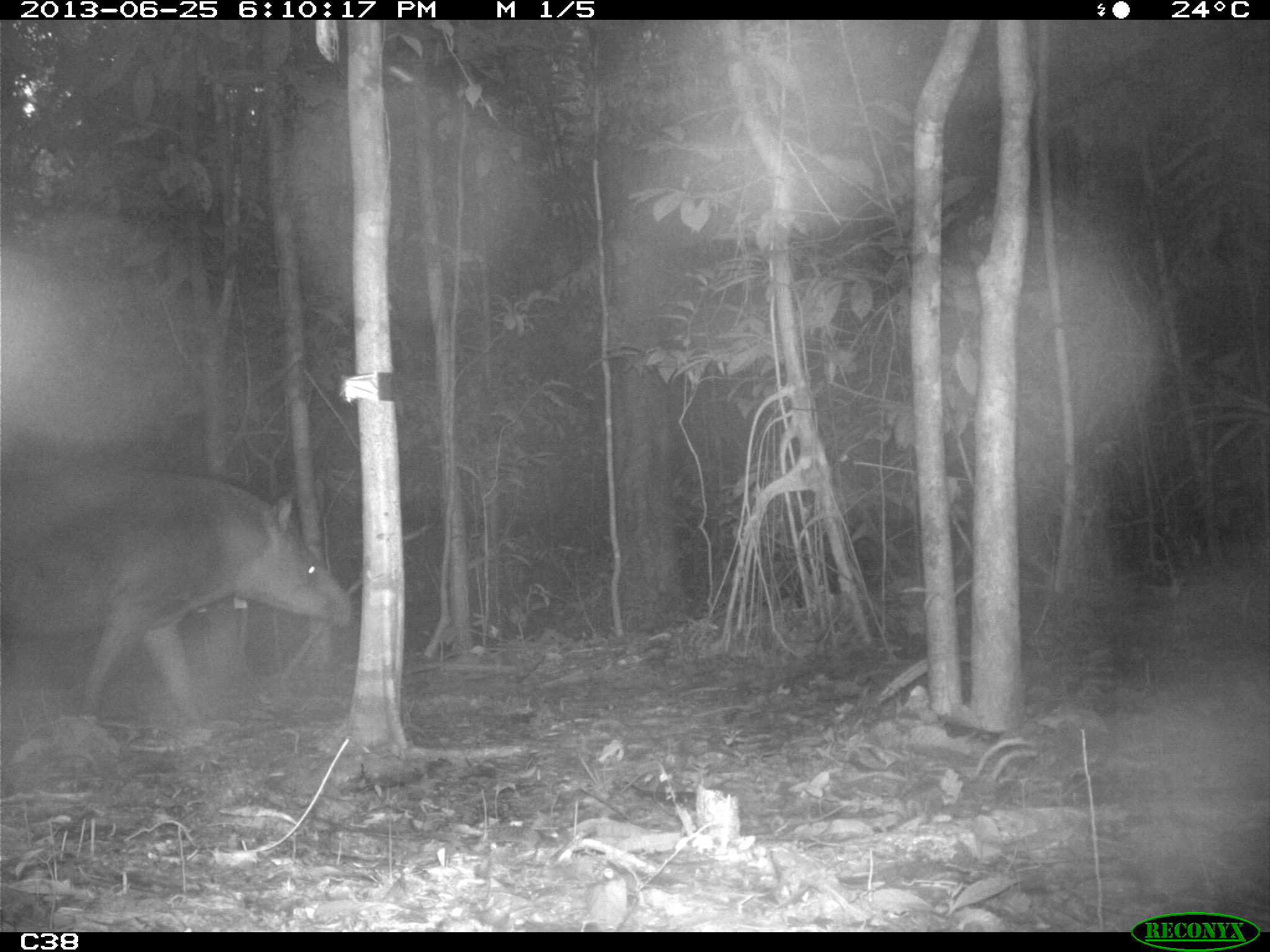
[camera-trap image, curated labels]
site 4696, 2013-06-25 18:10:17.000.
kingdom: Animalia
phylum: Chordata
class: Mammalia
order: Perissodactyla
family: Tapiridae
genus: Tapirus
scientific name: Tapirus terrestris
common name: south american tapir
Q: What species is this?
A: Tapirus terrestris (south american tapir).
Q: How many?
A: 2.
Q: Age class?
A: Adult.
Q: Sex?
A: Male.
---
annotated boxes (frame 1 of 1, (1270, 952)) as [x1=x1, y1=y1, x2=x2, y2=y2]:
tapirus terrestris: [x1=0, y1=462, x2=350, y2=726]